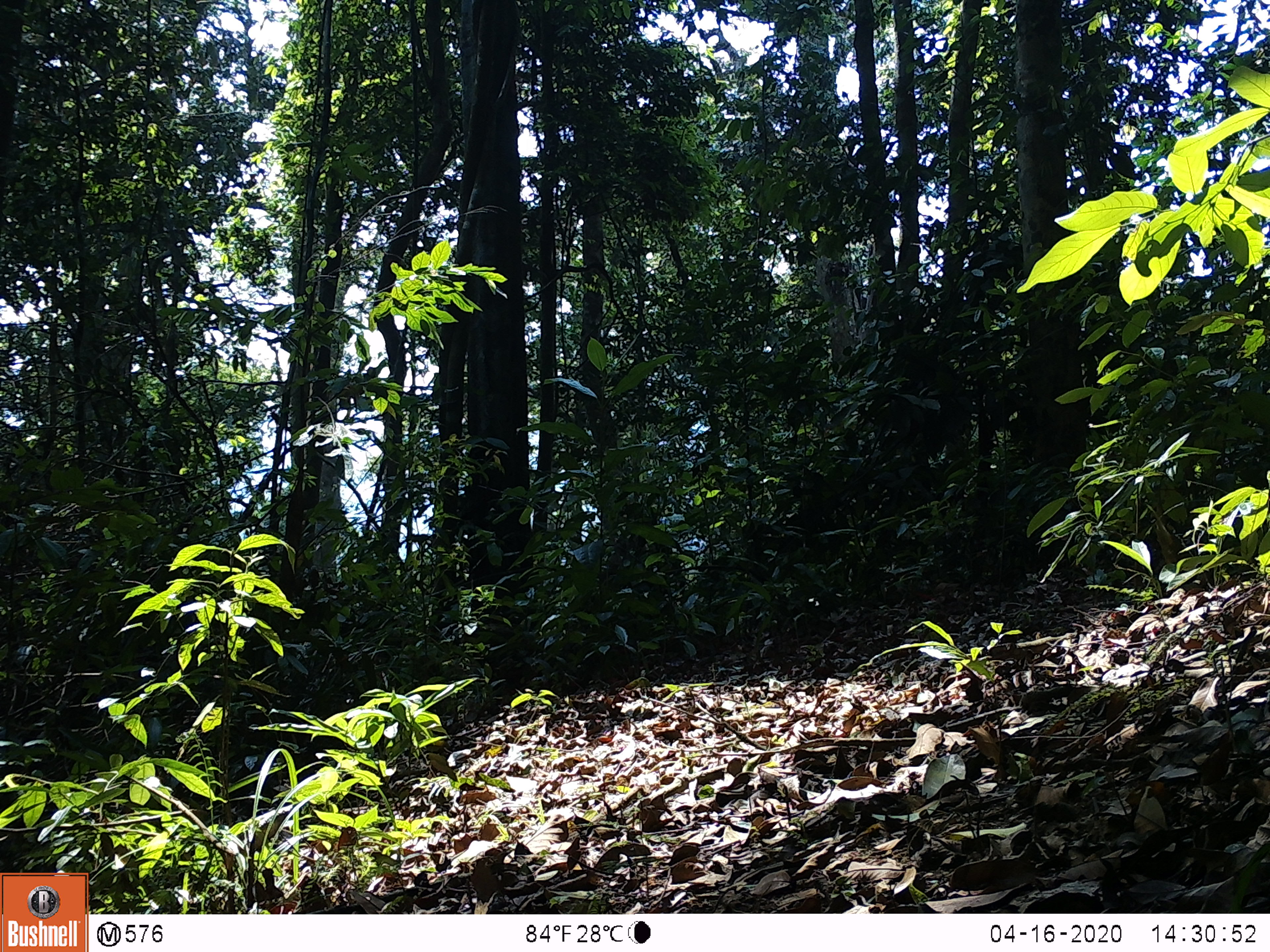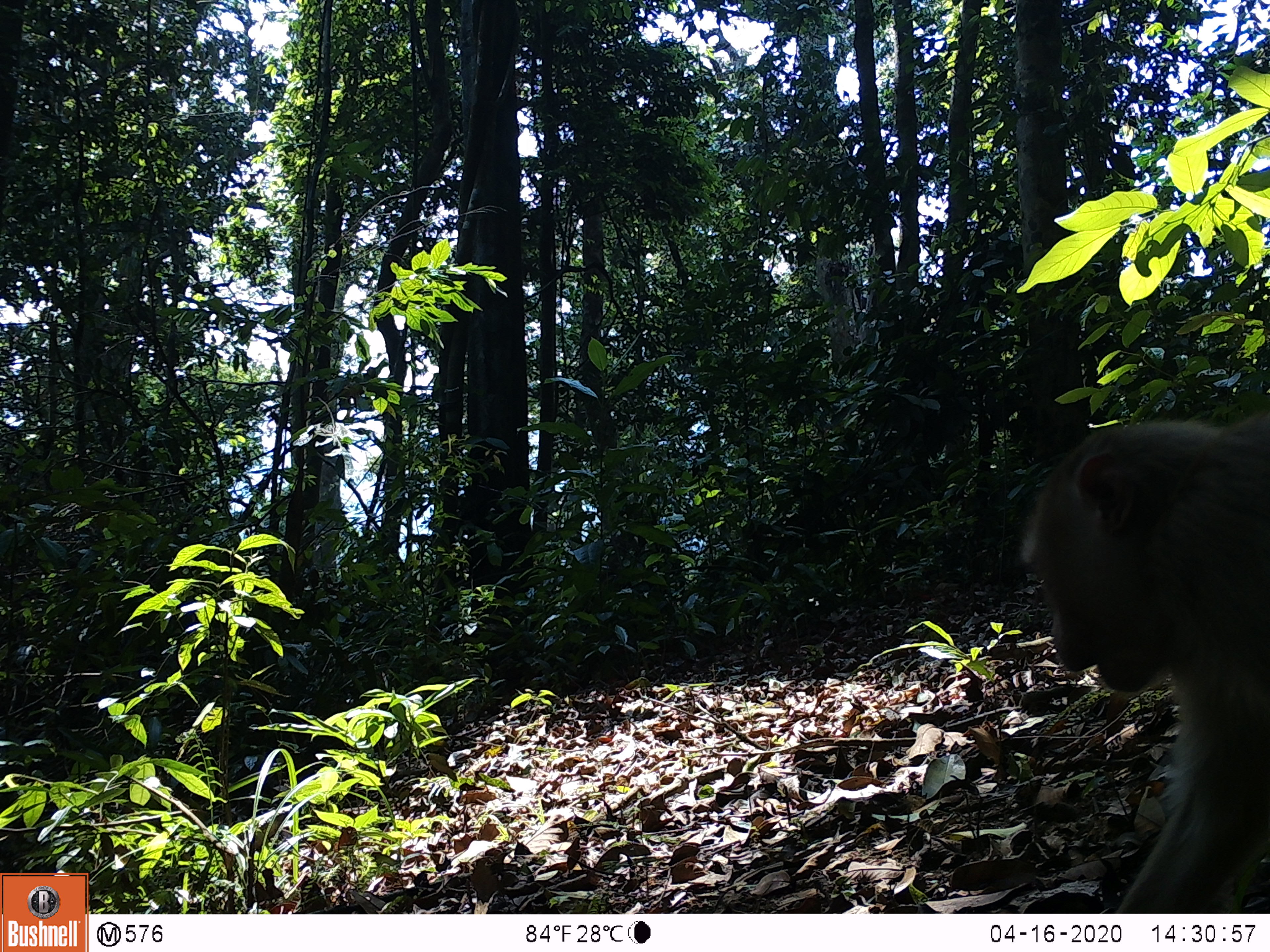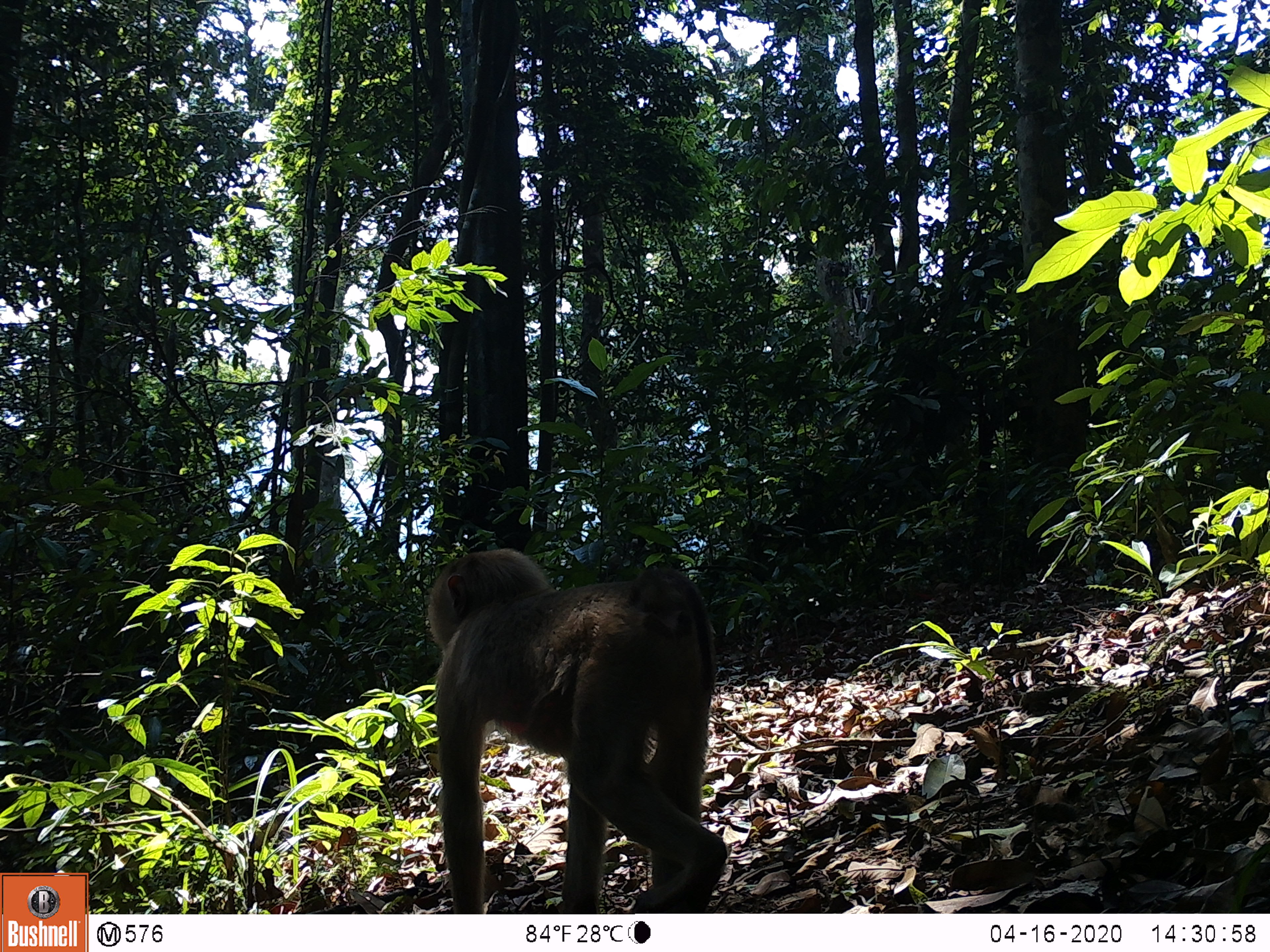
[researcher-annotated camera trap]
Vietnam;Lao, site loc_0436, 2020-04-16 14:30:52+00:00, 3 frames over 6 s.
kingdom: Animalia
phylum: Chordata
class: Mammalia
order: Primates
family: Cercopithecidae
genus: Macaca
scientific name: Macaca nemestrina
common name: pig-tailed macaque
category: pig tailed macaque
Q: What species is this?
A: Pig tailed macaque (pig-tailed macaque) (Macaca nemestrina).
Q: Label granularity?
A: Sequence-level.